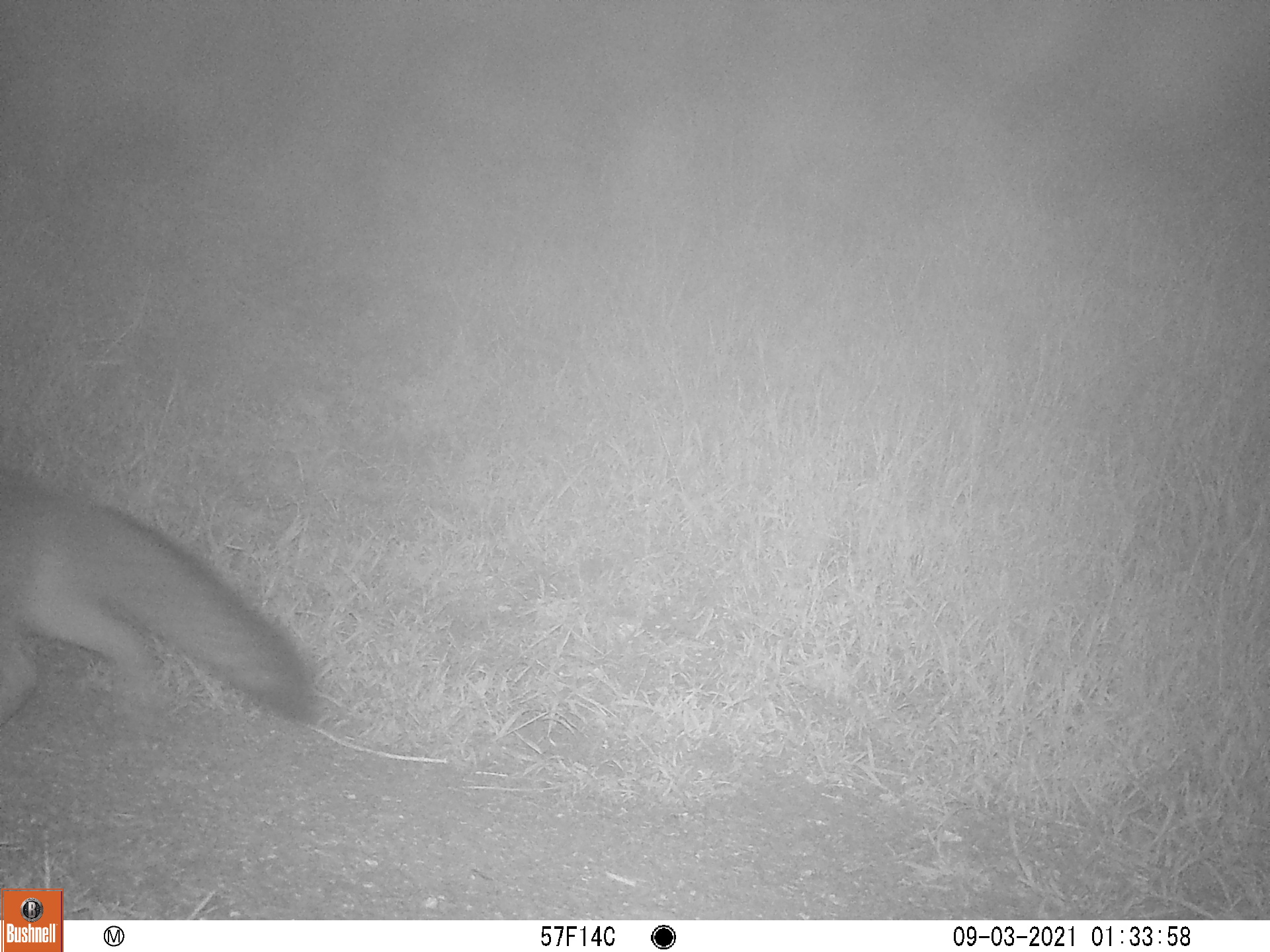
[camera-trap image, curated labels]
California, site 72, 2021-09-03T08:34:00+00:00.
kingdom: Animalia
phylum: Chordata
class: Mammalia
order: Carnivora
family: Canidae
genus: Urocyon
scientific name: Urocyon cinereoargenteus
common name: gray fox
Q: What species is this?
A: Gray fox (Urocyon cinereoargenteus).